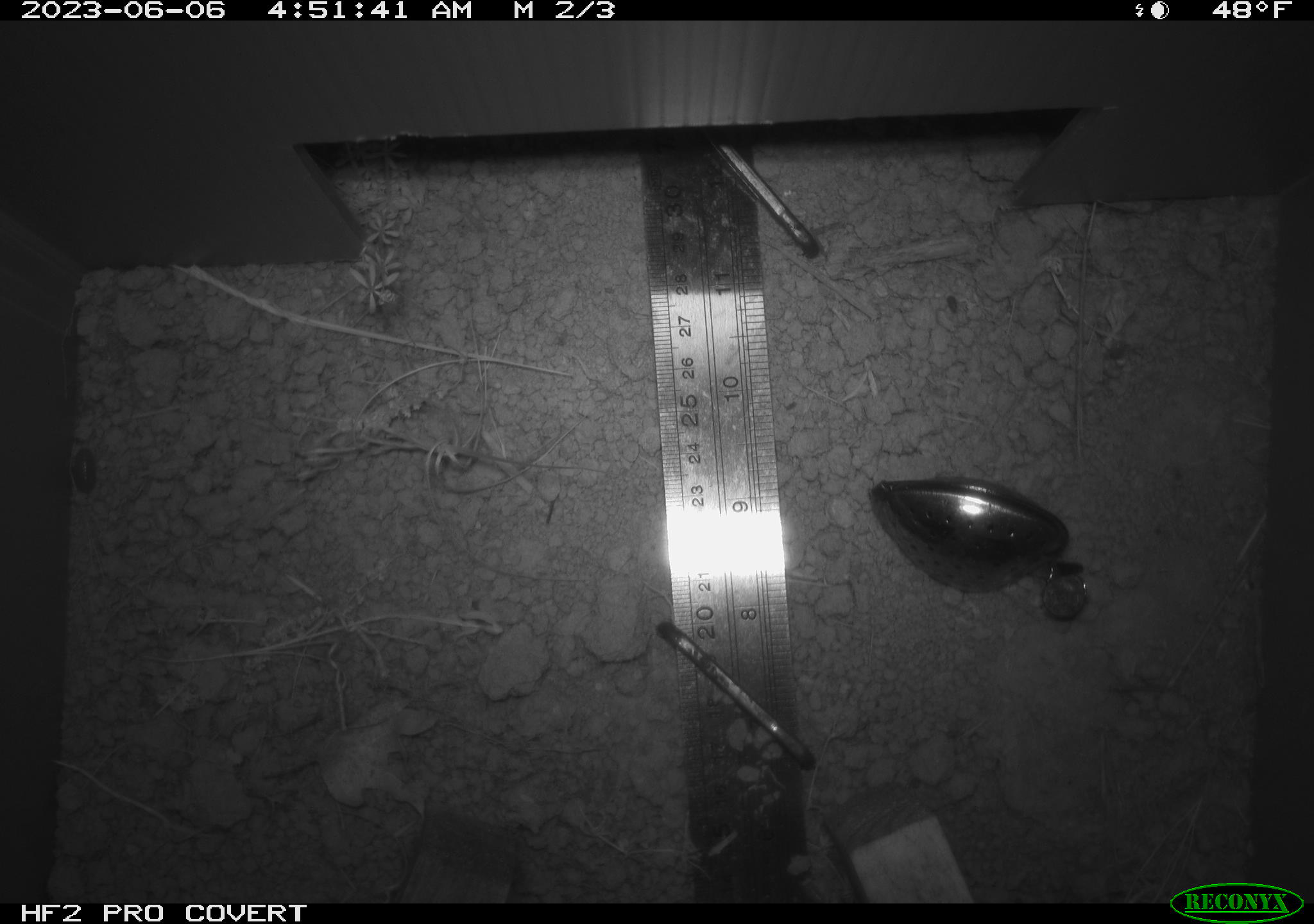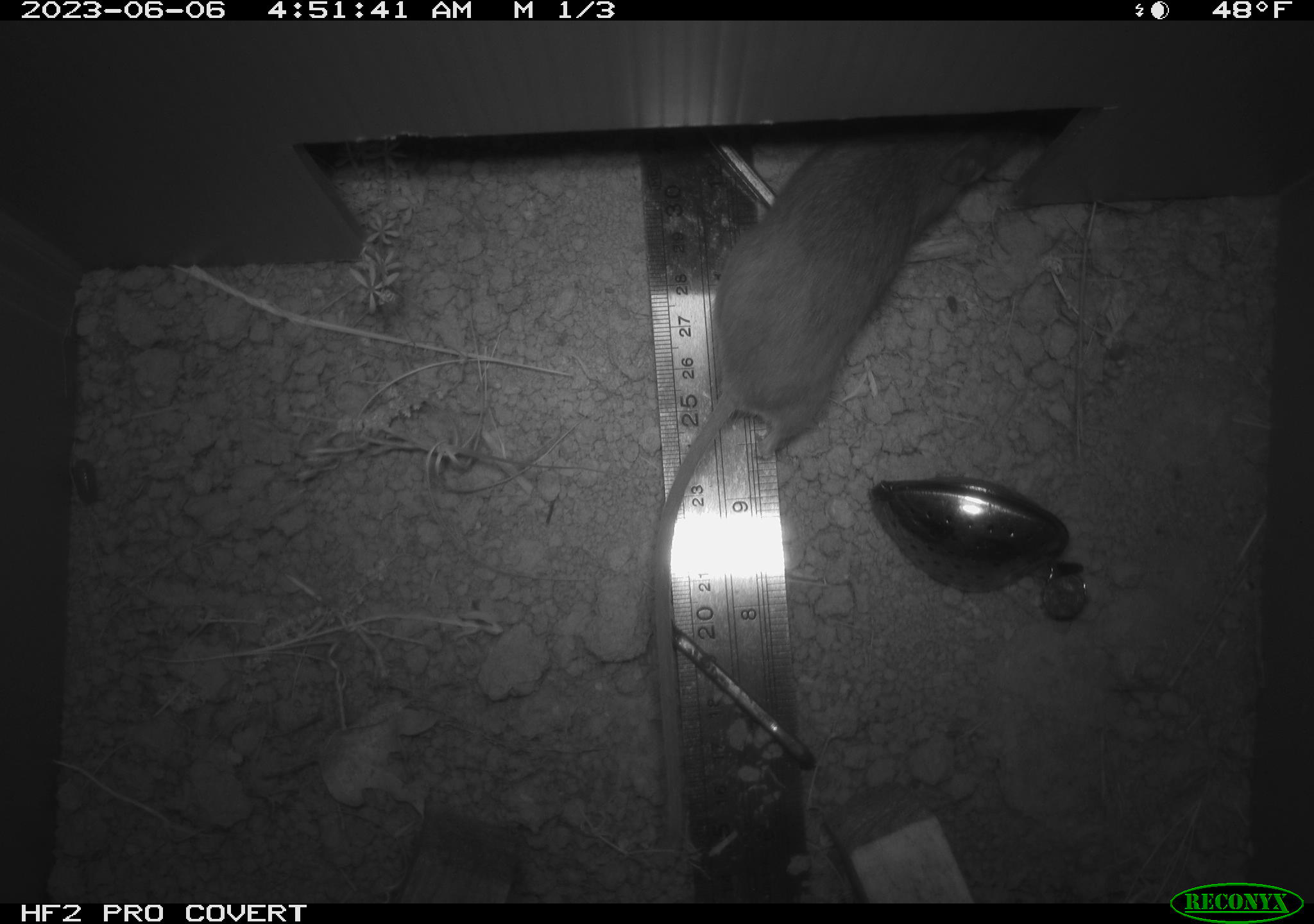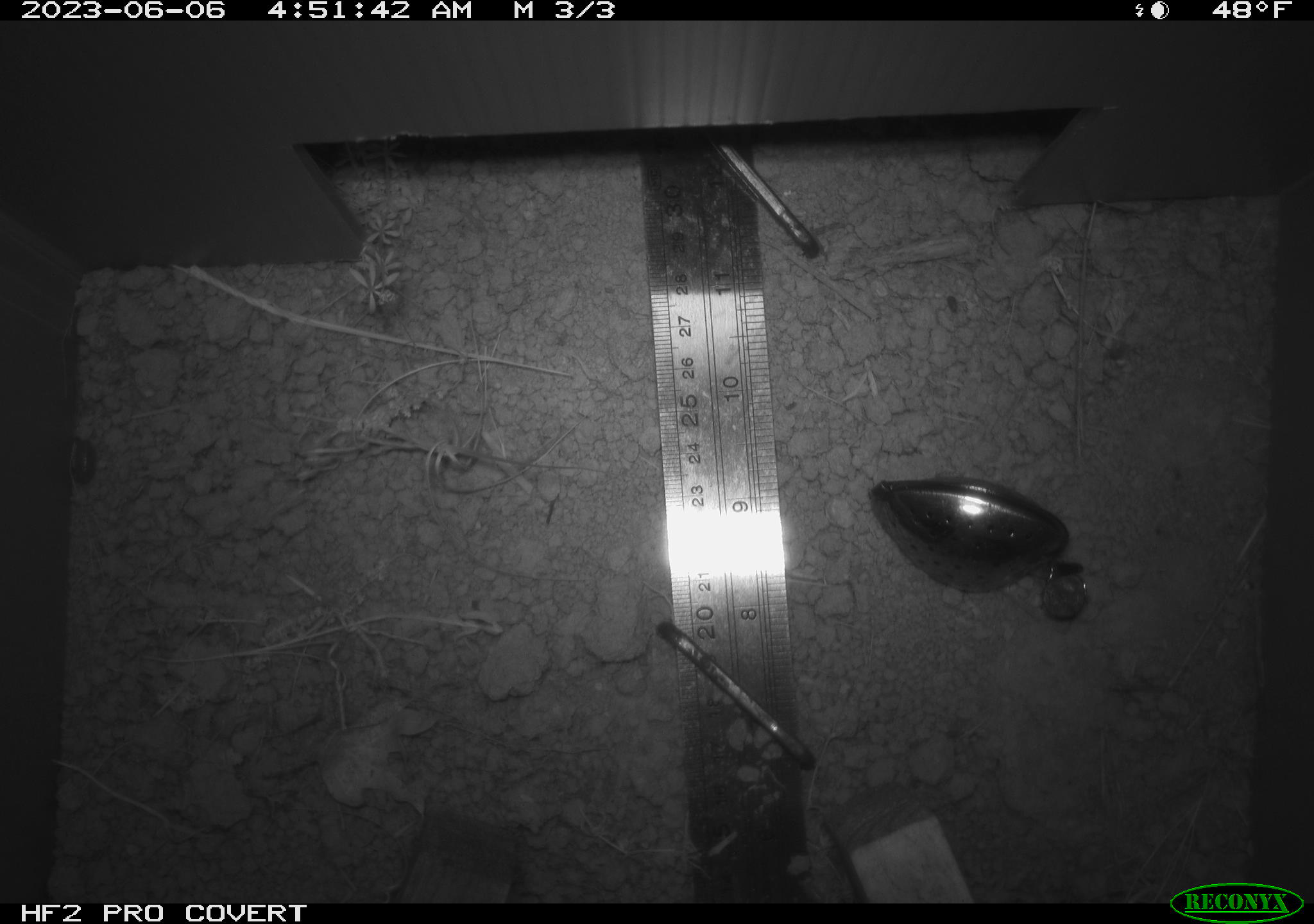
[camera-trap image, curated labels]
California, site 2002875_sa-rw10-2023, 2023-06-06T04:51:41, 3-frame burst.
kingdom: Animalia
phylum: Chordata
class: Mammalia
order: Rodentia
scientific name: Rodentia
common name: mouse species